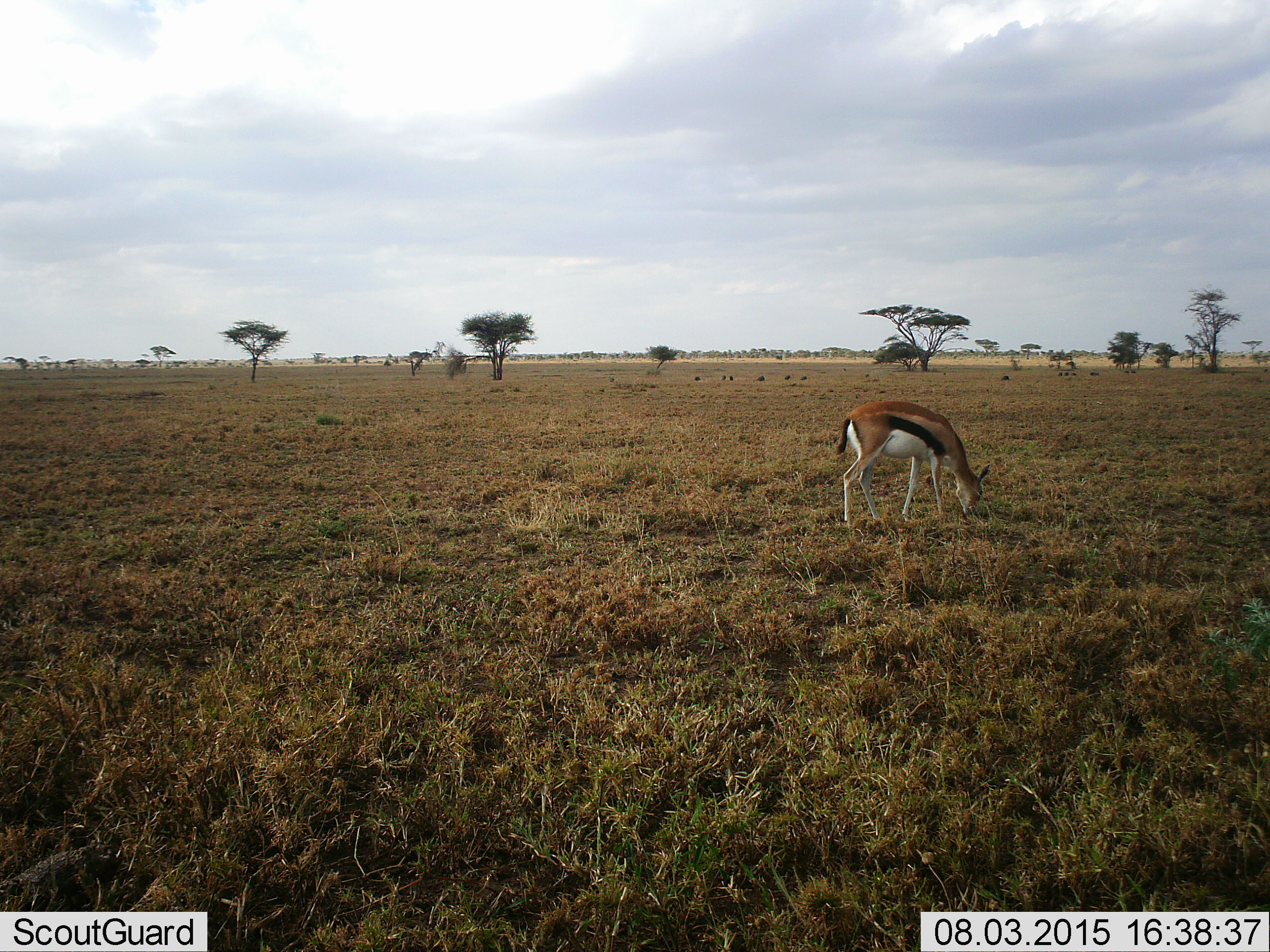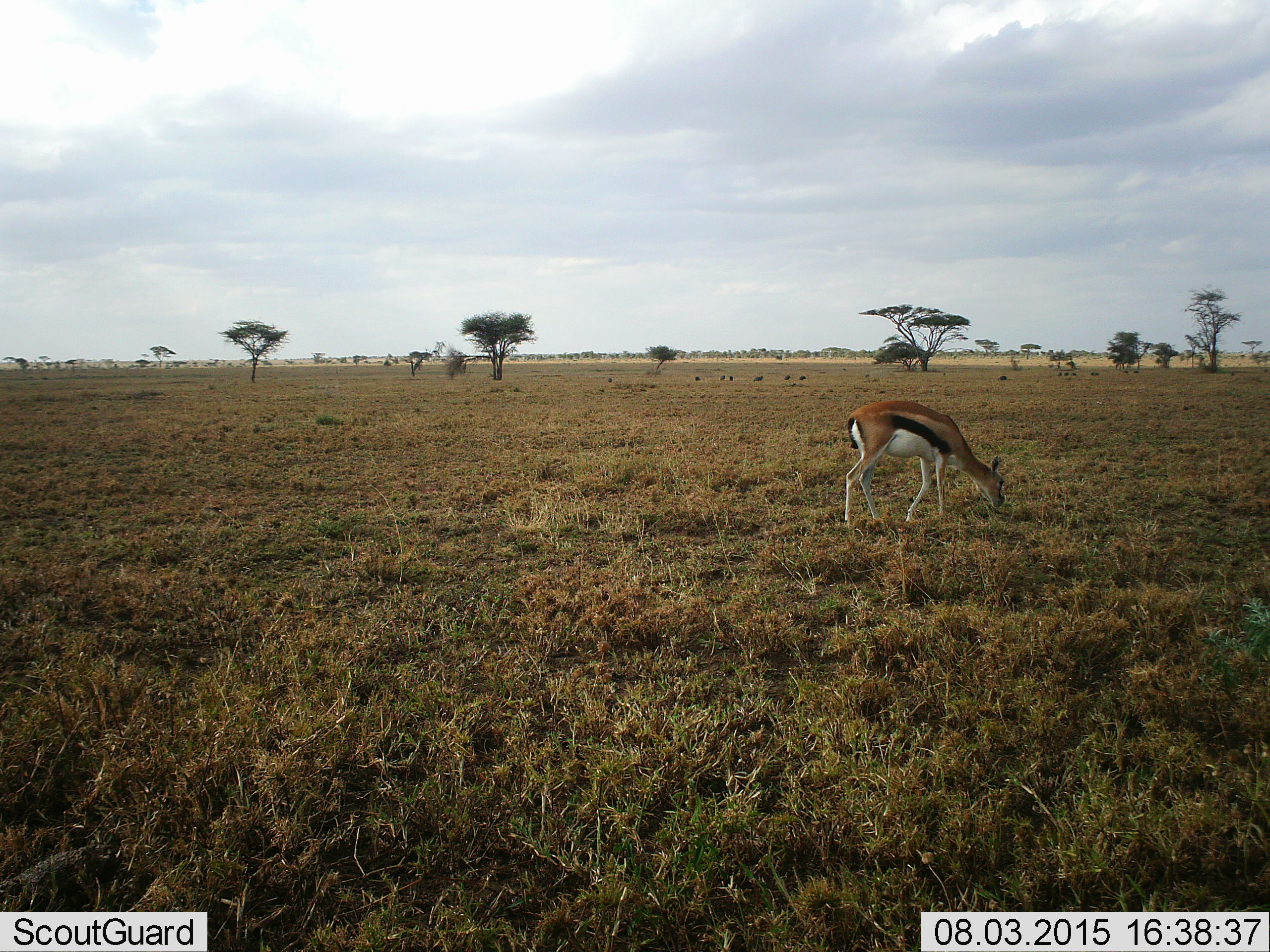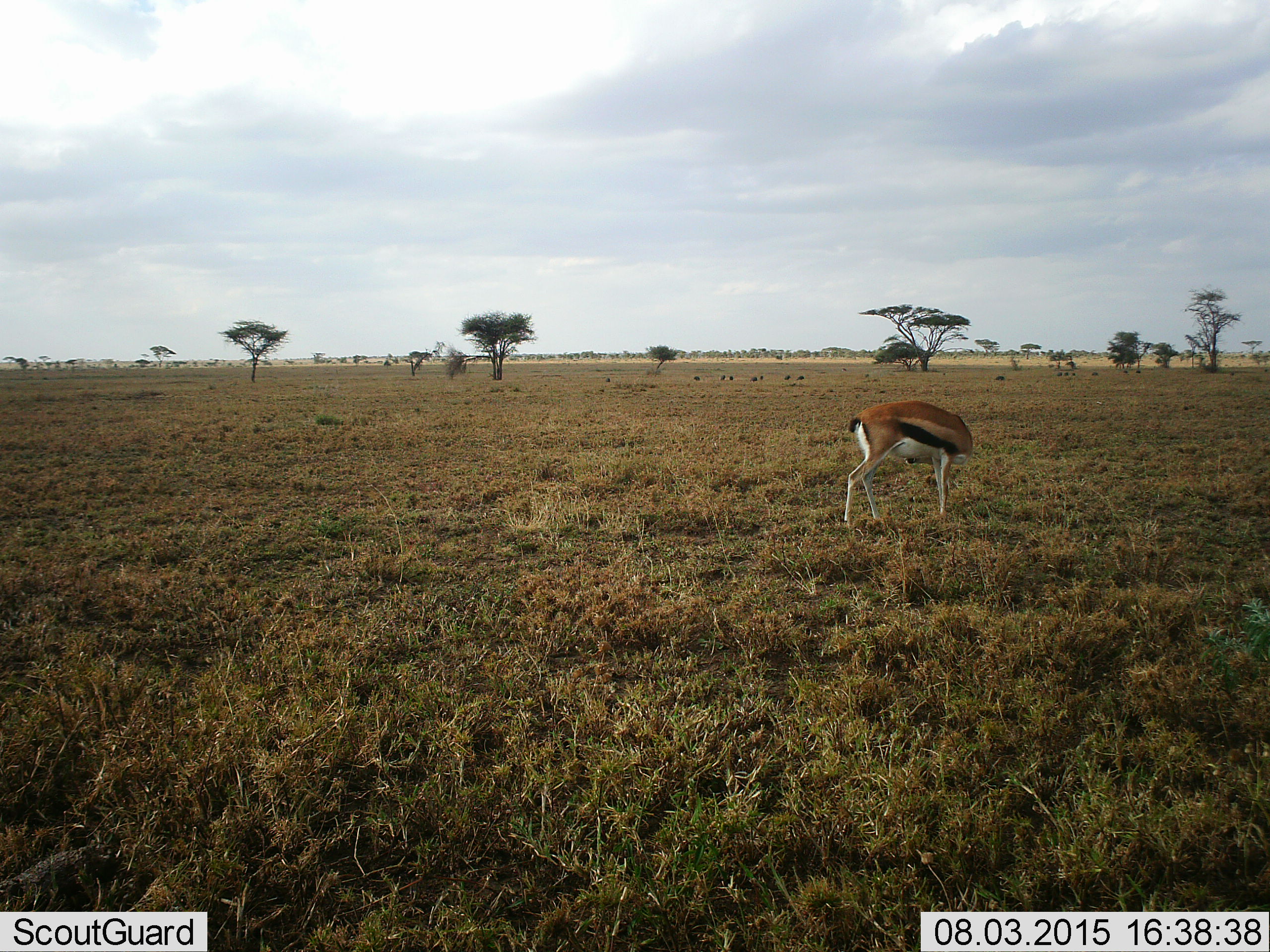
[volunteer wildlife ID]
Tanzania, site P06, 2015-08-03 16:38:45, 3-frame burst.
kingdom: Animalia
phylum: Chordata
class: Mammalia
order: Artiodactyla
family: Bovidae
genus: Eudorcas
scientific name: Eudorcas thomsonii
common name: thomson's gazelle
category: gazellethomsons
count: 1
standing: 14%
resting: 0%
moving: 0%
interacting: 0%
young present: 0%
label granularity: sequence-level